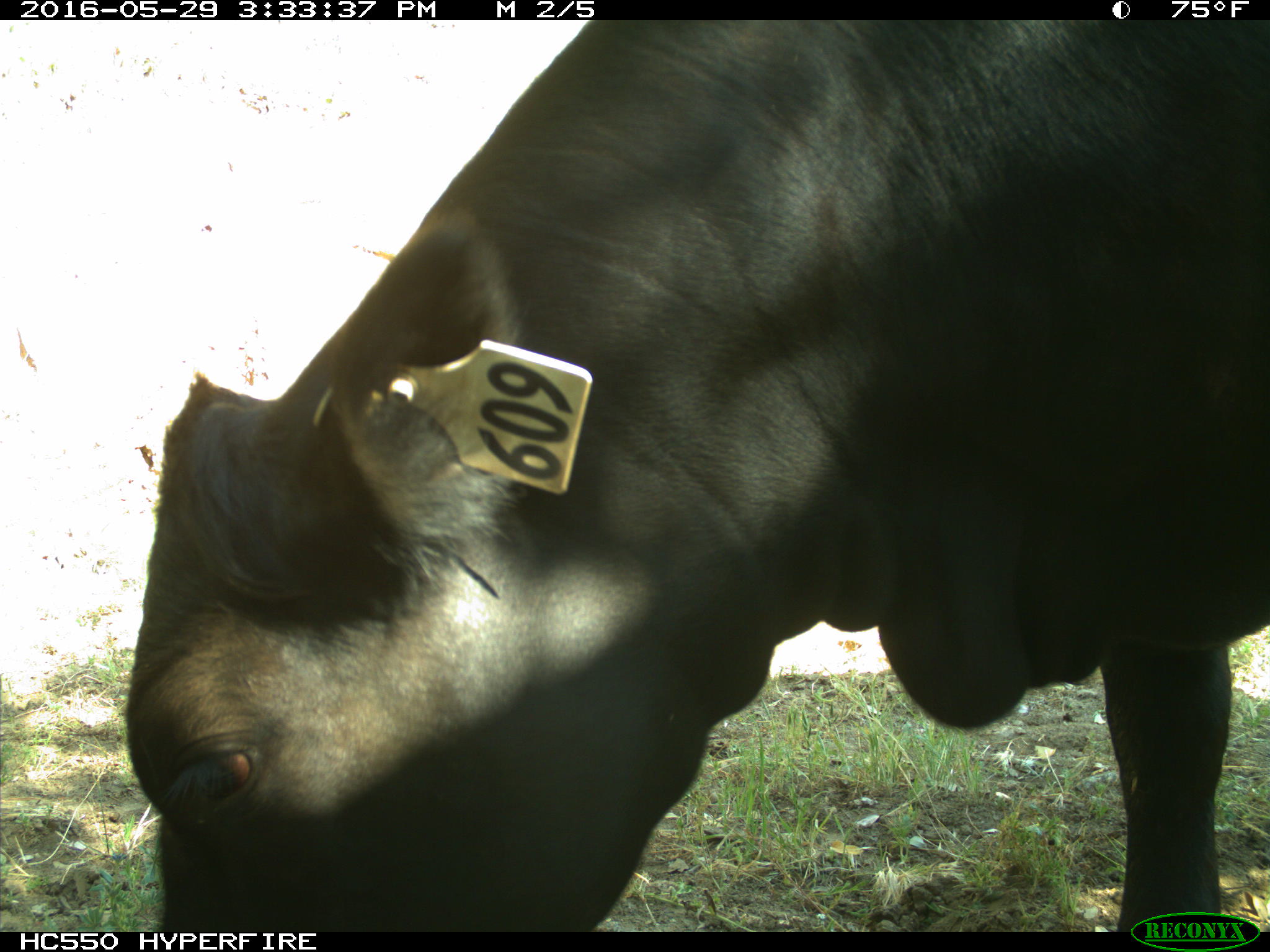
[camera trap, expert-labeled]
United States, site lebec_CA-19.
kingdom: Animalia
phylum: Chordata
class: Mammalia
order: Artiodactyla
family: Bovidae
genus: Bos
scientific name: Bos taurus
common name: domestic cow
Bos taurus (domestic cow).